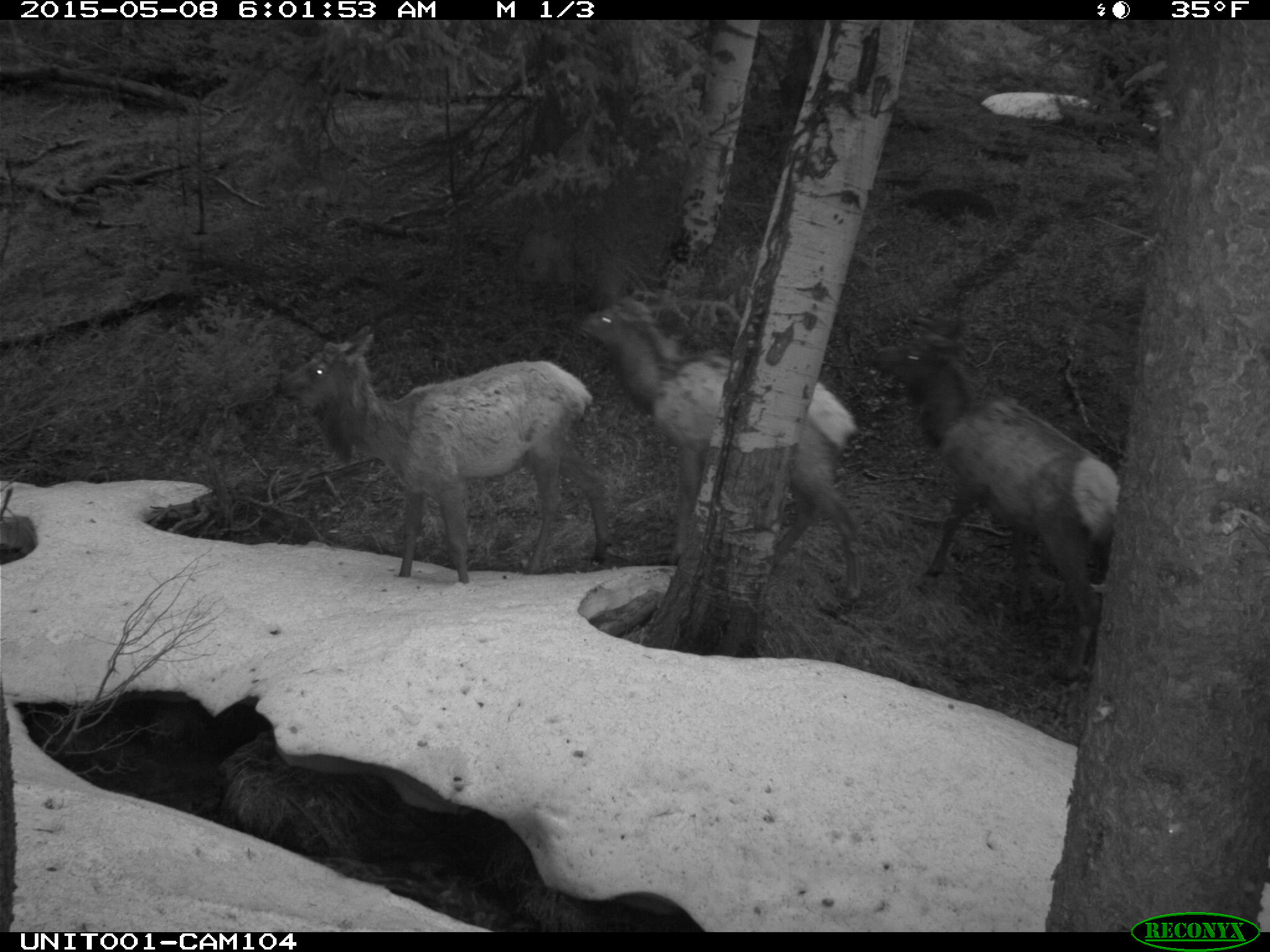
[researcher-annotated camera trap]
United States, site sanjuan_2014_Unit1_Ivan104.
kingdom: Animalia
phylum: Chordata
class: Mammalia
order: Artiodactyla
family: Cervidae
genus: Cervus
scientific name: Cervus elaphus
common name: red deer